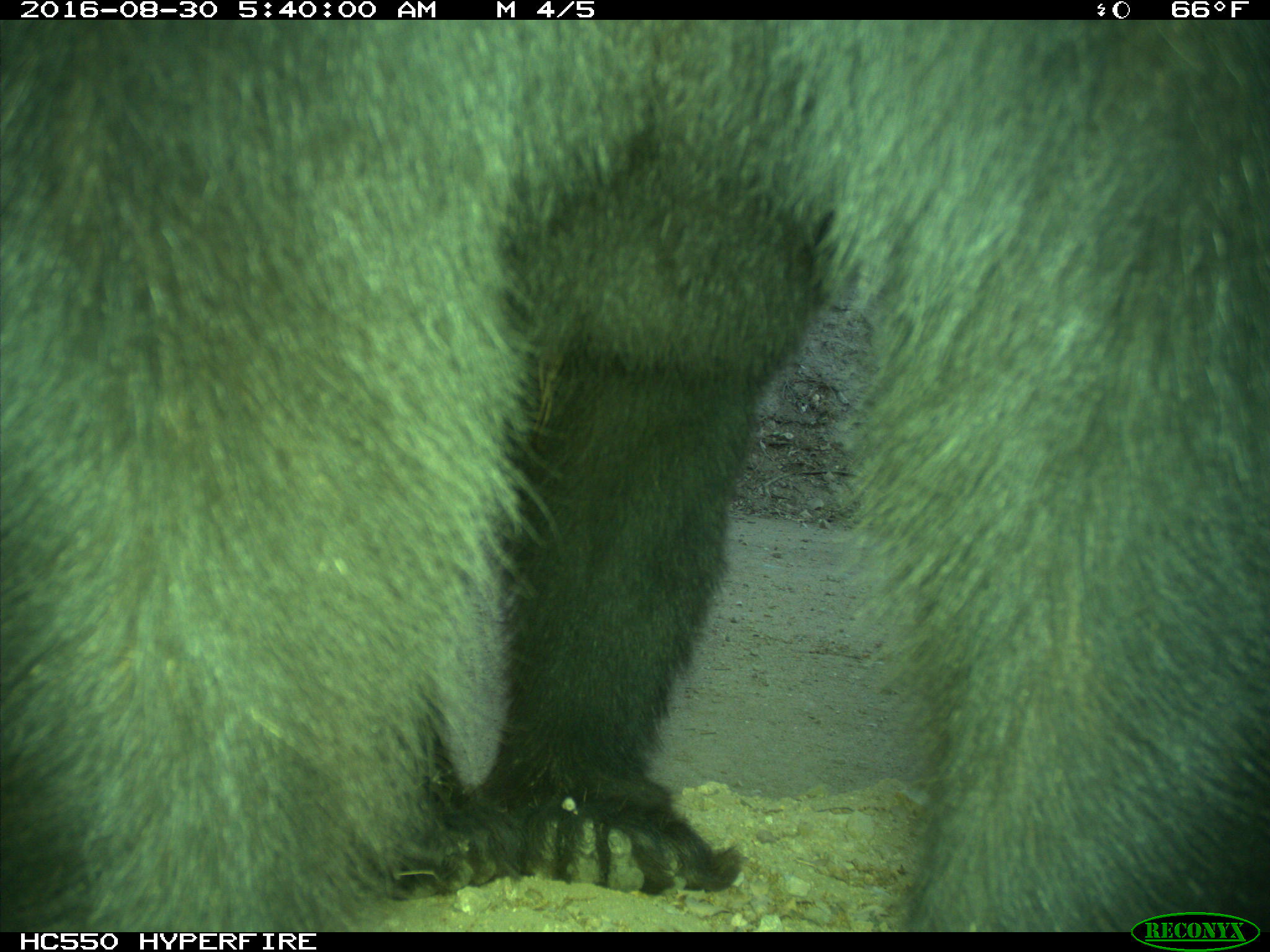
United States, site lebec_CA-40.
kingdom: Animalia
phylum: Chordata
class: Mammalia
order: Carnivora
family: Ursidae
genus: Ursus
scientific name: Ursus americanus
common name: american black bear